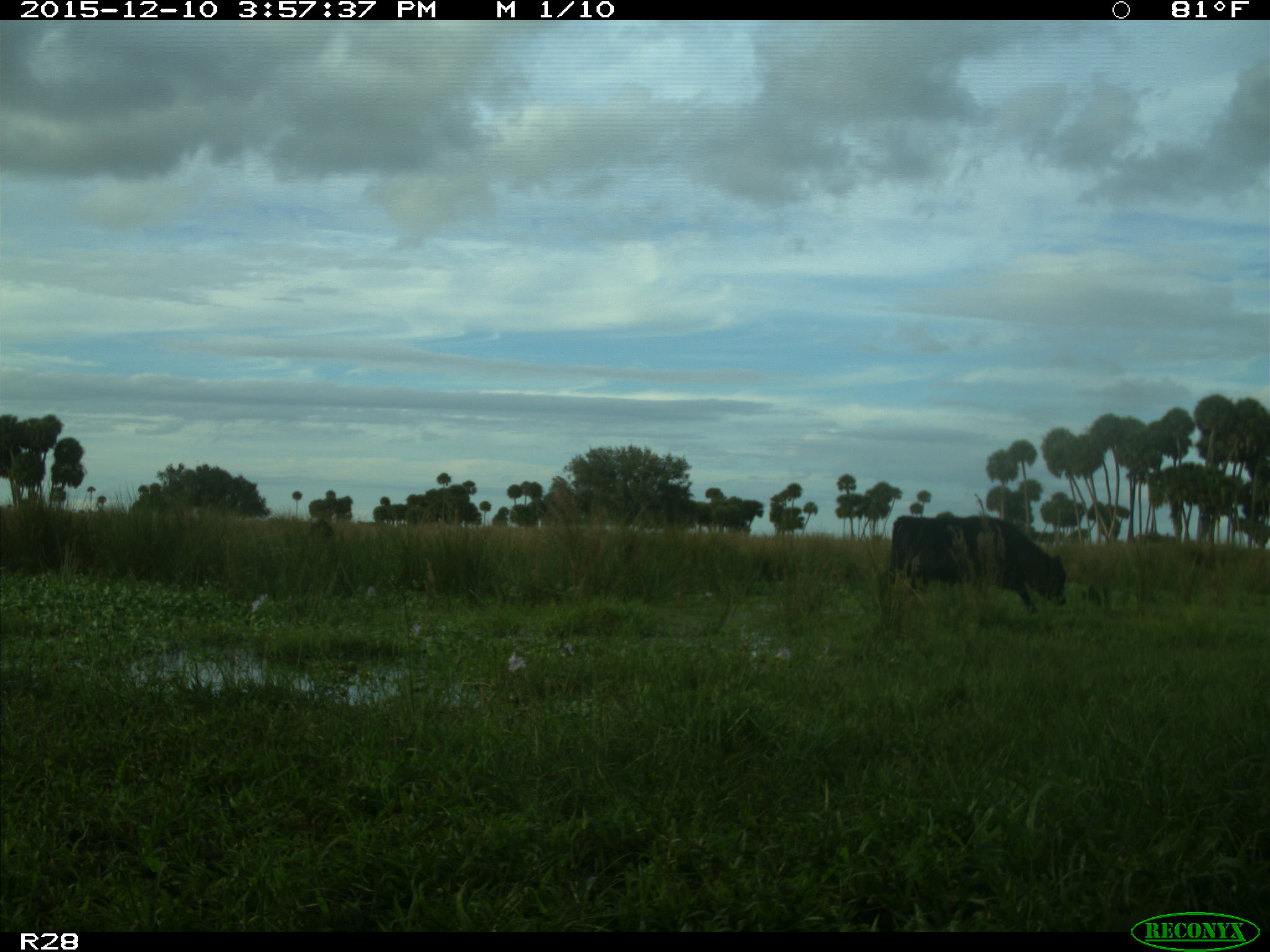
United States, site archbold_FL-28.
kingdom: Animalia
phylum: Chordata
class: Mammalia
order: Artiodactyla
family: Bovidae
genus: Bos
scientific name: Bos taurus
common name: domestic cow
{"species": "Bos taurus (domestic cow)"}